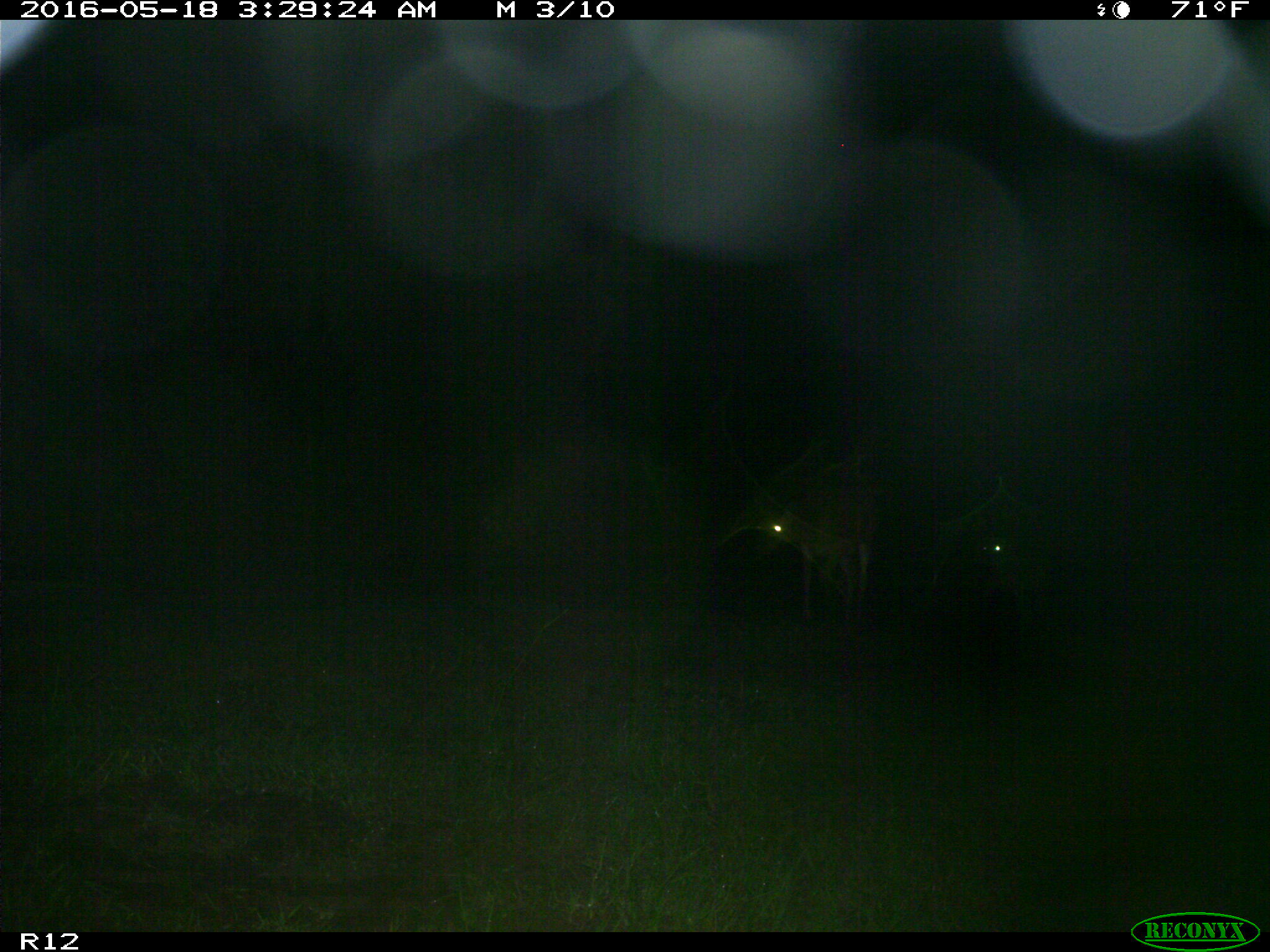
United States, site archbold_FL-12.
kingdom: Animalia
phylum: Chordata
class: Mammalia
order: Artiodactyla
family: Cervidae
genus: Odocoileus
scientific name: Odocoileus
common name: deer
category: unidentified deer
Unidentified deer (deer) (Odocoileus).